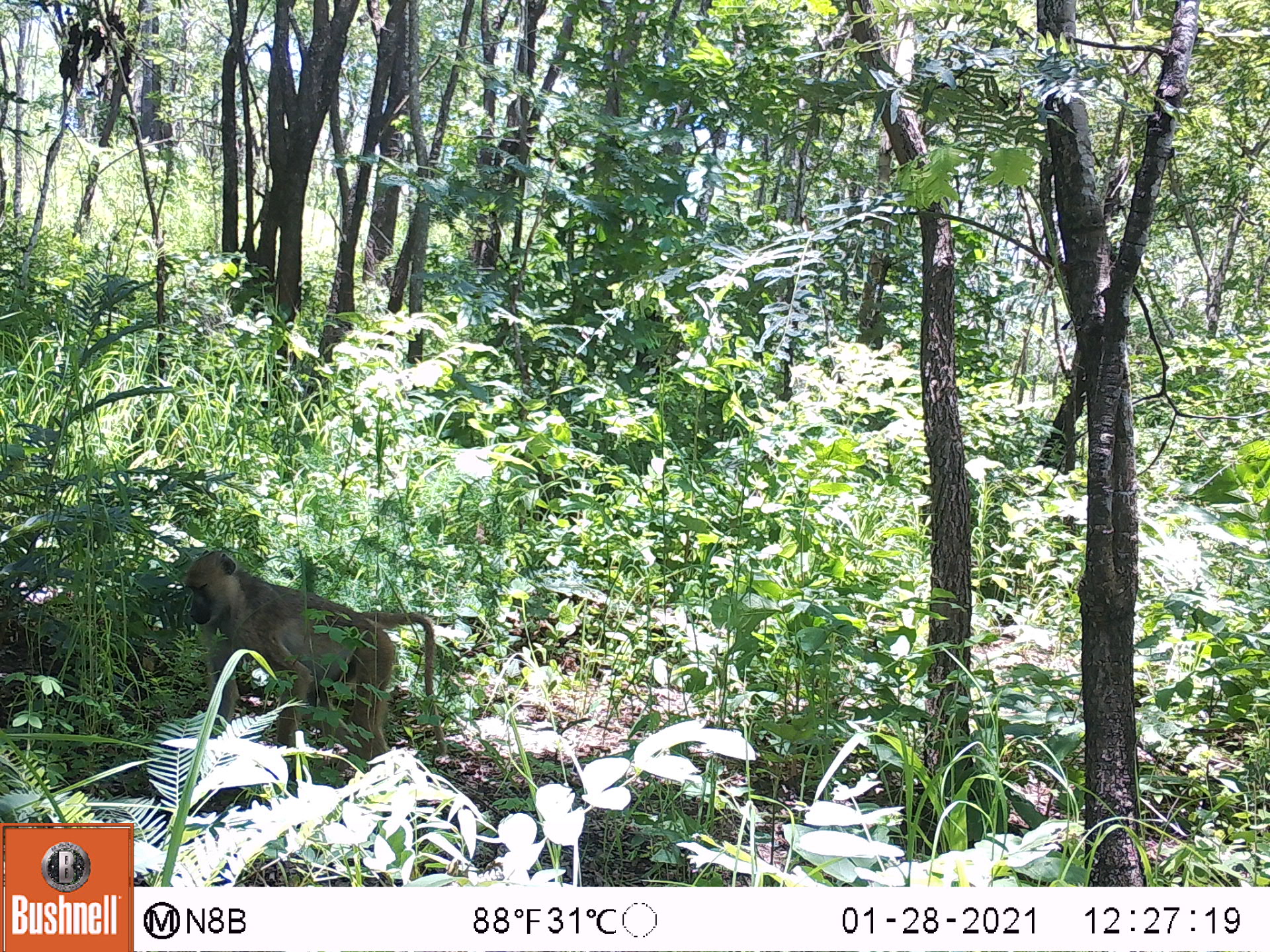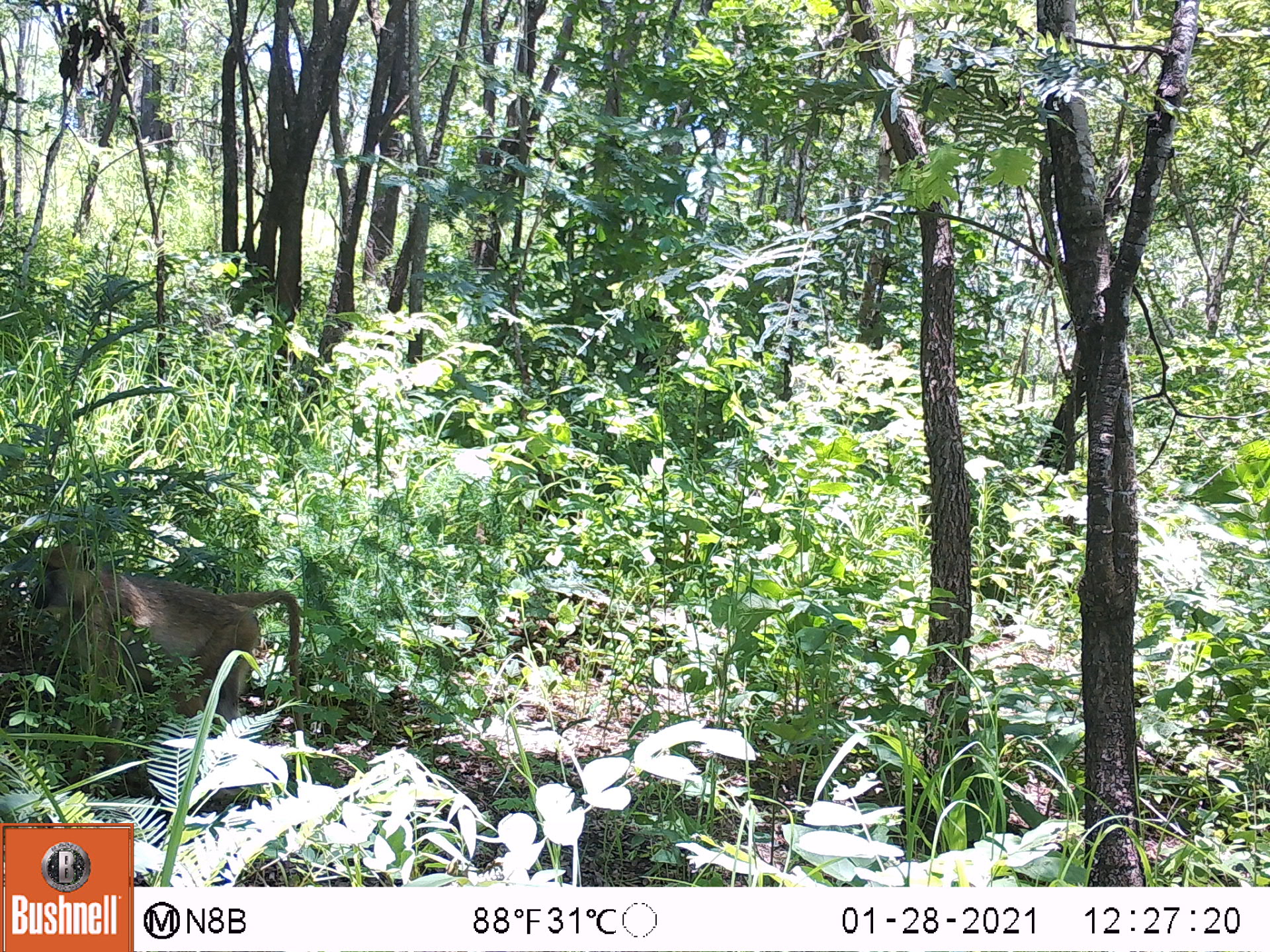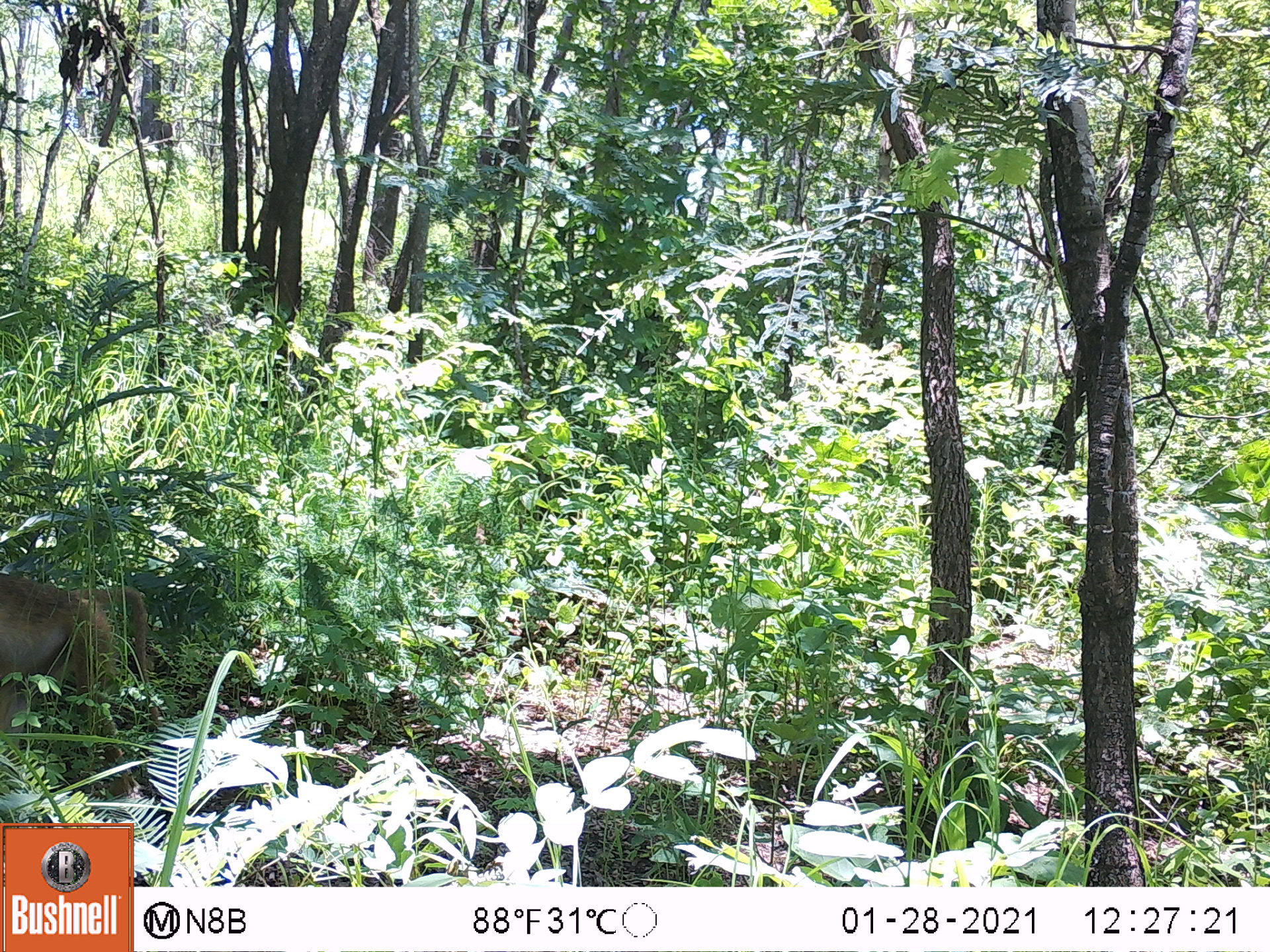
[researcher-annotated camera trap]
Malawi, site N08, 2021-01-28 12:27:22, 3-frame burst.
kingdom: Animalia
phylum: Chordata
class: Mammalia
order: Primates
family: Cercopithecidae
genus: Papio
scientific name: Papio cynocephalus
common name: yellow baboon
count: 1